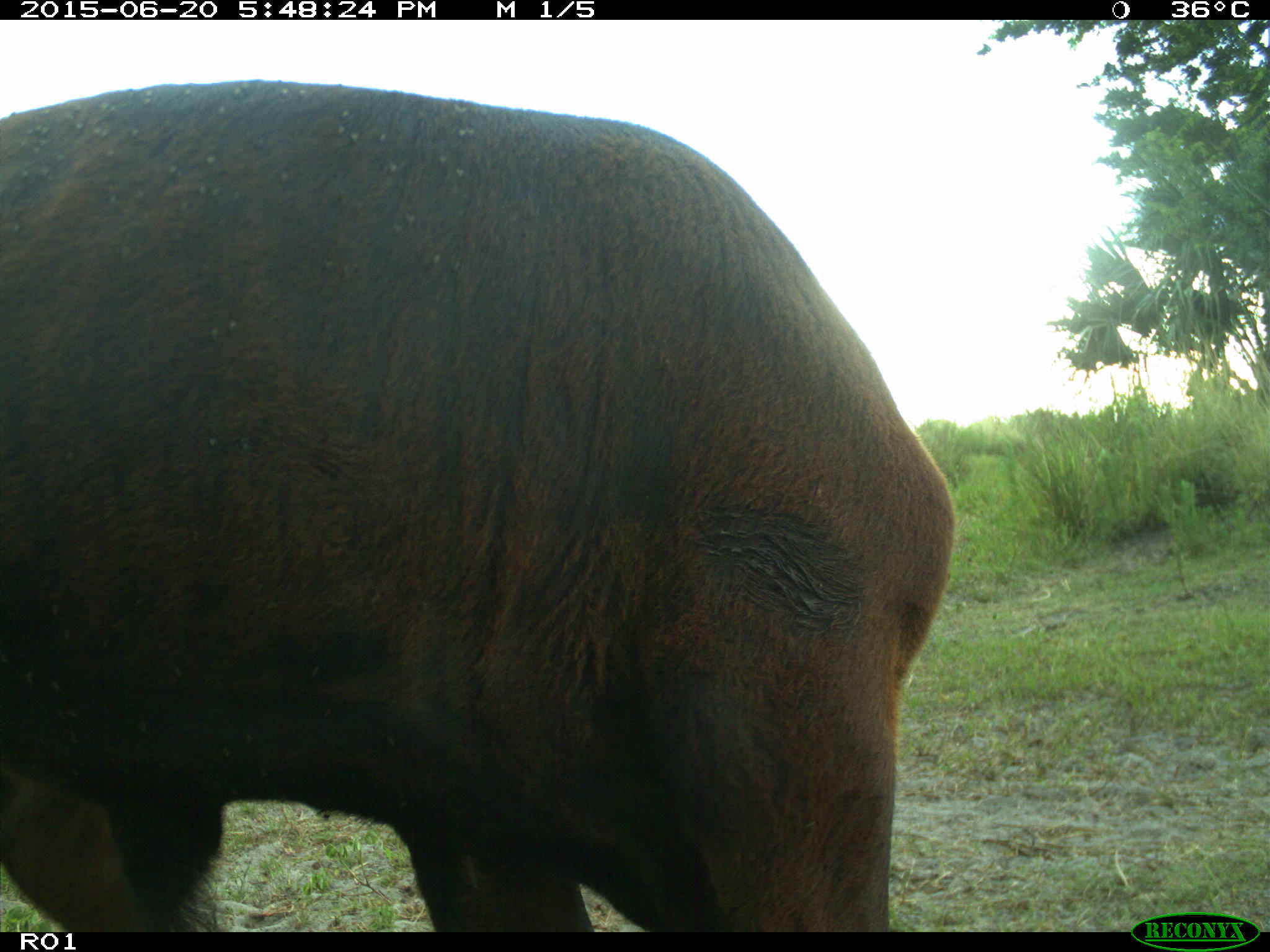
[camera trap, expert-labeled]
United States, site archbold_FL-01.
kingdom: Animalia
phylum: Chordata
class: Mammalia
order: Artiodactyla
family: Bovidae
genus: Bos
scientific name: Bos taurus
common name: domestic cow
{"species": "Bos taurus (domestic cow)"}